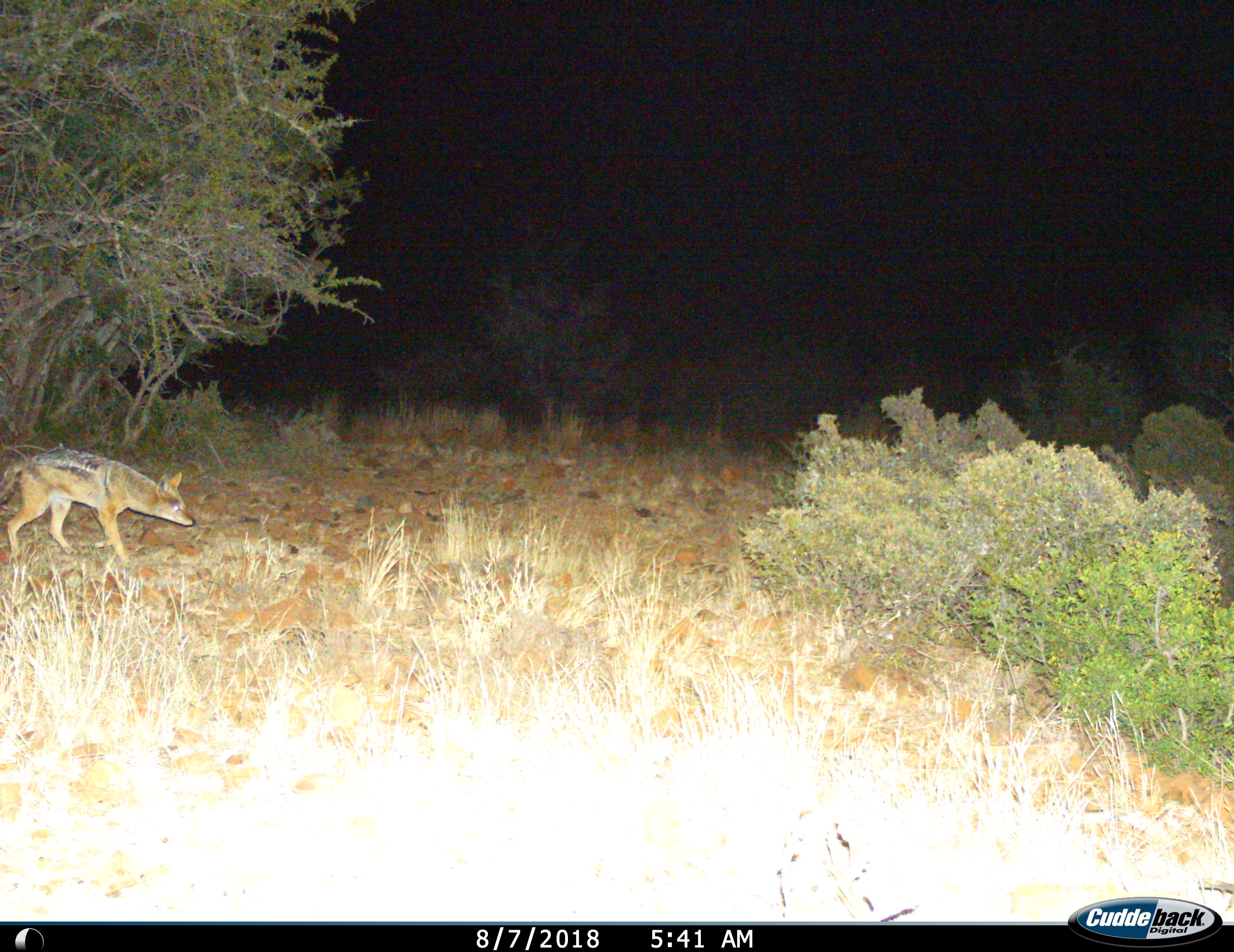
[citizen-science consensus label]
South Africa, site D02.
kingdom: Animalia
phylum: Chordata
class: Mammalia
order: Carnivora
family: Canidae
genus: Lupulella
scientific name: Lupulella mesomelas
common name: black-backed jackal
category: jackalblackbacked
Jackalblackbacked (black-backed jackal) (Lupulella mesomelas), count 1. Behavior (volunteer vote fractions): standing 0%, resting 0%, moving 100%, interacting 0%. Young present (vote fraction): 0%. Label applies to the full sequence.